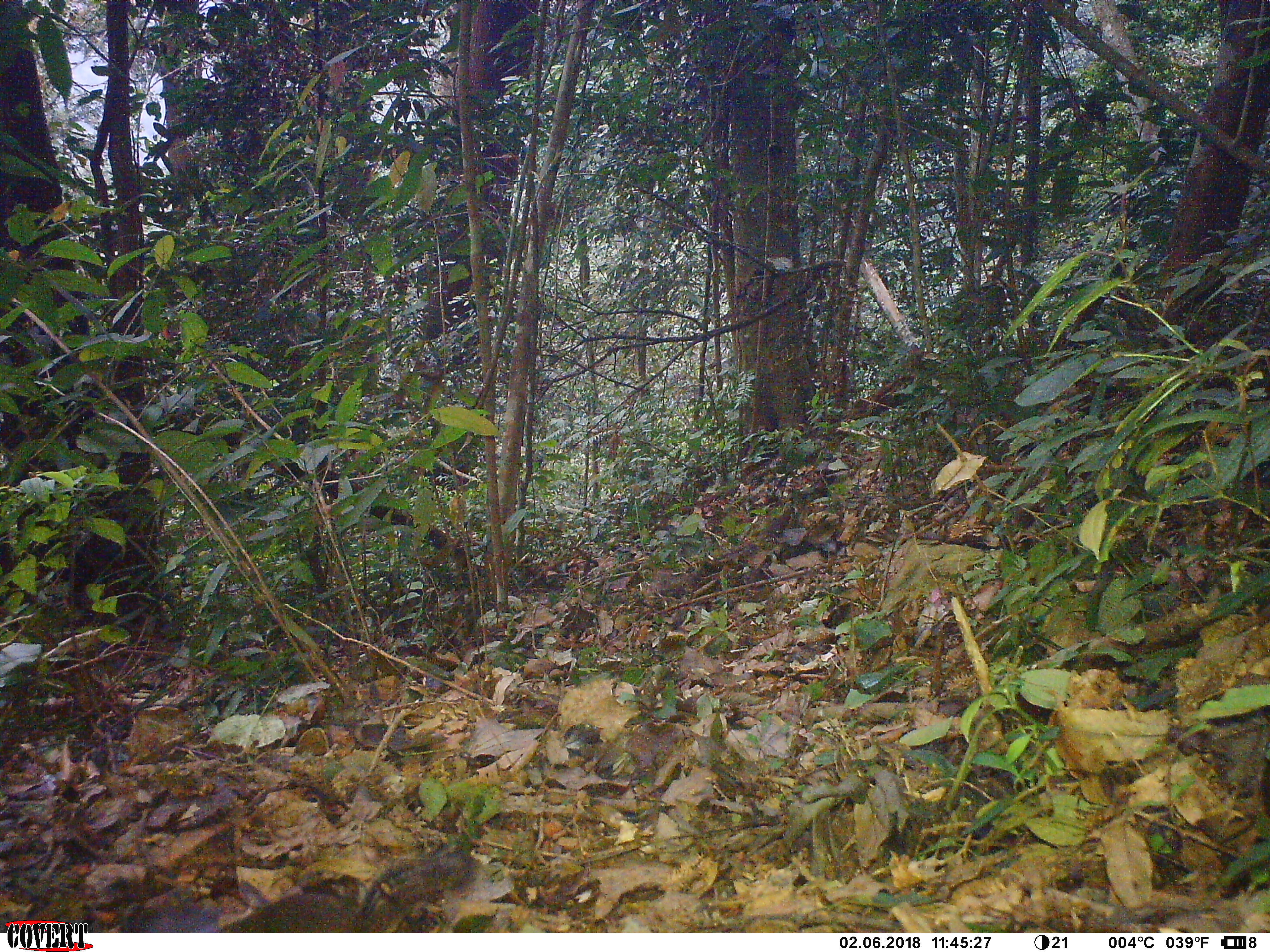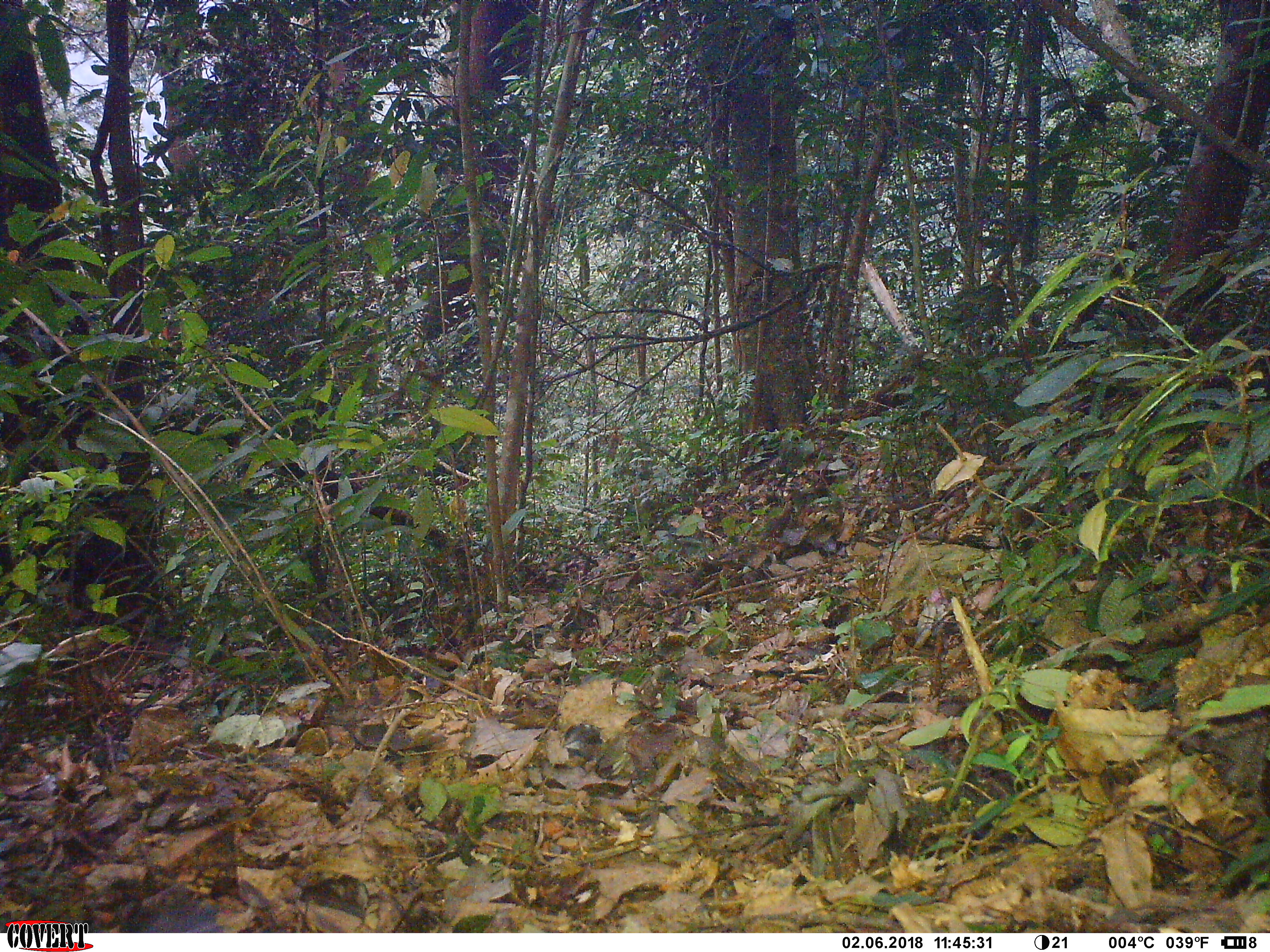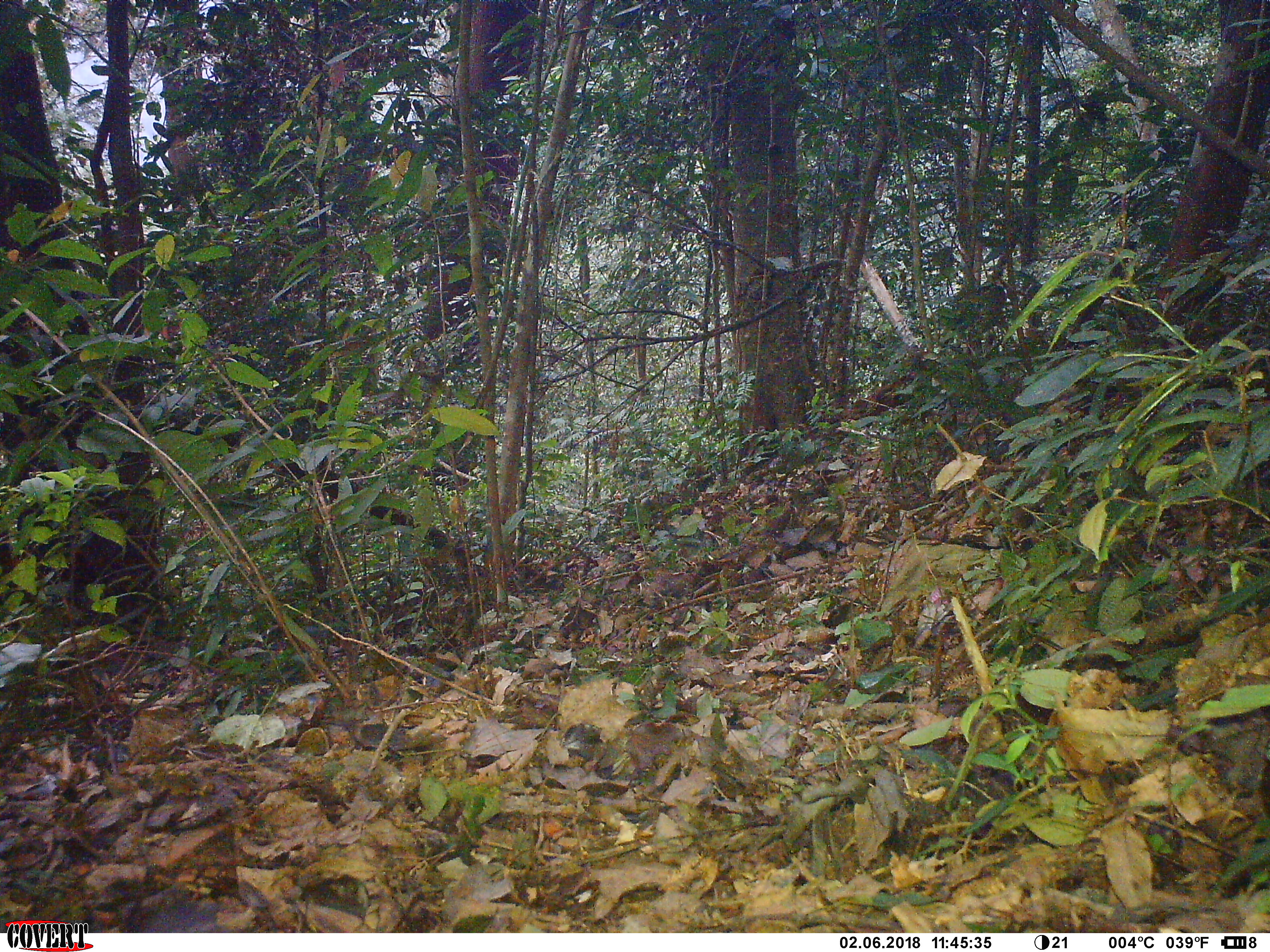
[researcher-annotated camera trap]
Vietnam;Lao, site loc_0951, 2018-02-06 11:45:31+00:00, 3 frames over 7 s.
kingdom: Animalia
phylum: Chordata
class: Mammalia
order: Rodentia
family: Sciuridae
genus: Sciurus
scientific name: Sciurus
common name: squirrel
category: unidentified squirrel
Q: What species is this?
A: Unidentified squirrel (squirrel) (Sciurus).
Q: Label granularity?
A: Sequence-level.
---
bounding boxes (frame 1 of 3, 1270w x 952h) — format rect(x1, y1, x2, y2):
unidentified squirrel: rect(216, 851, 488, 932)